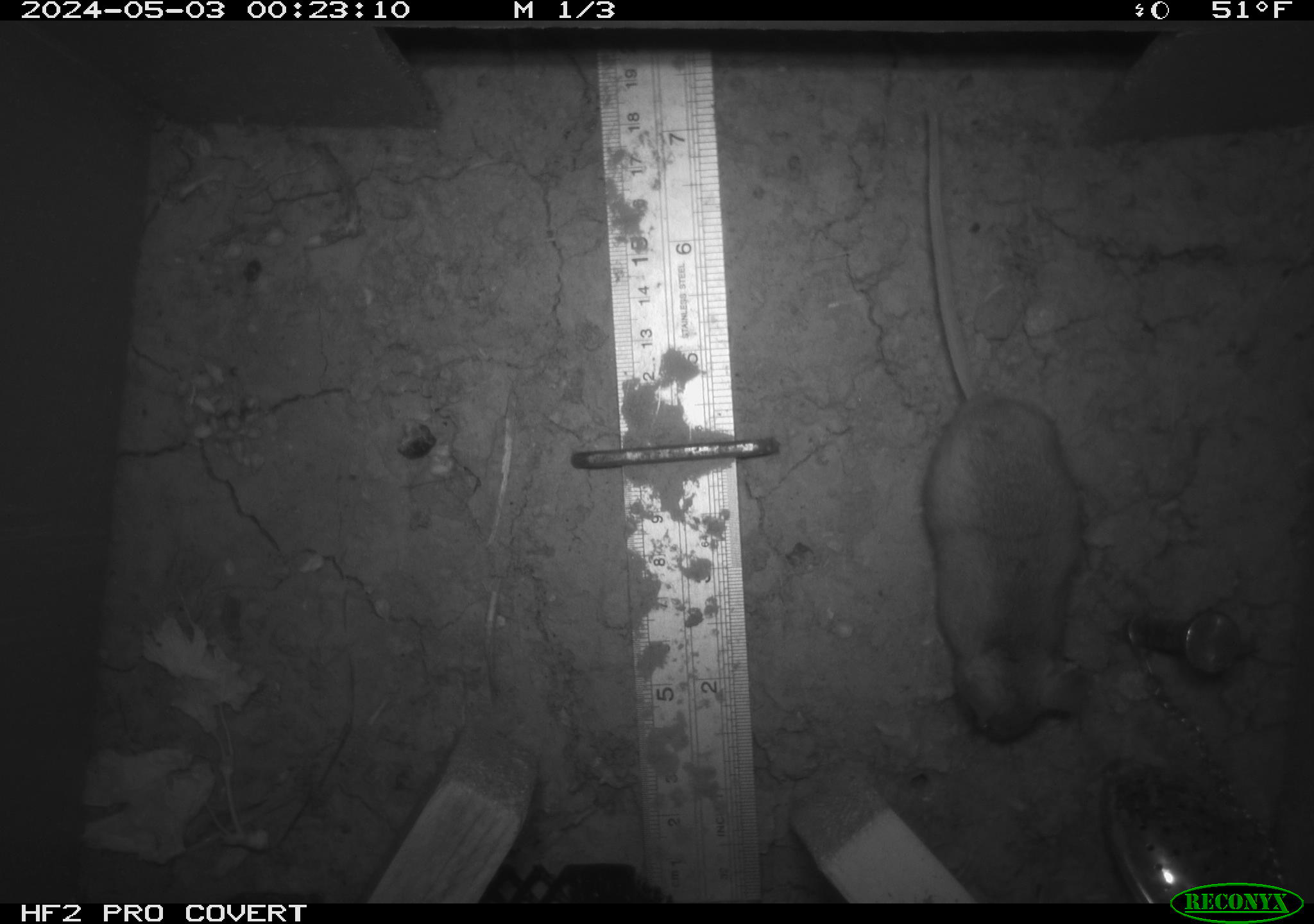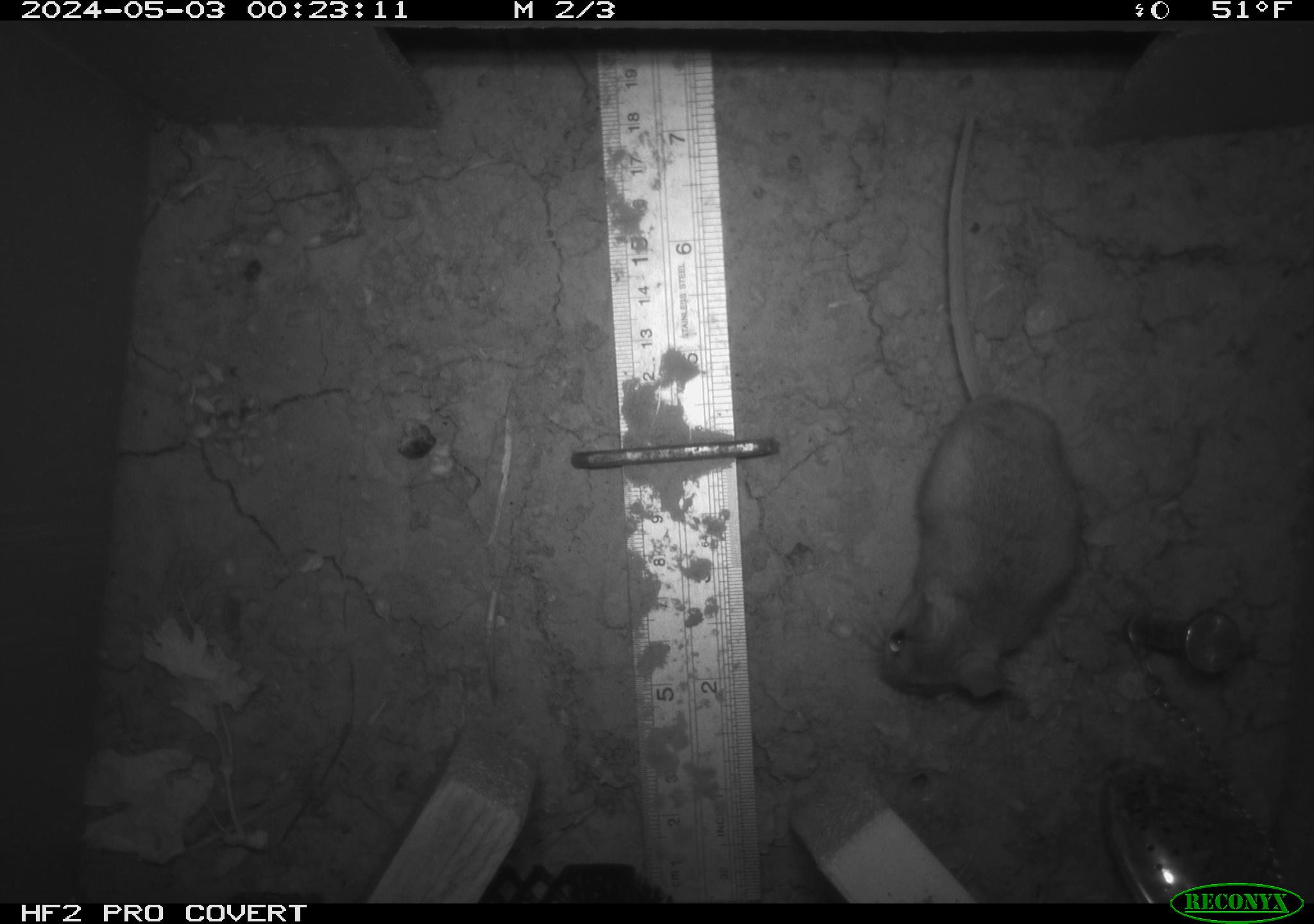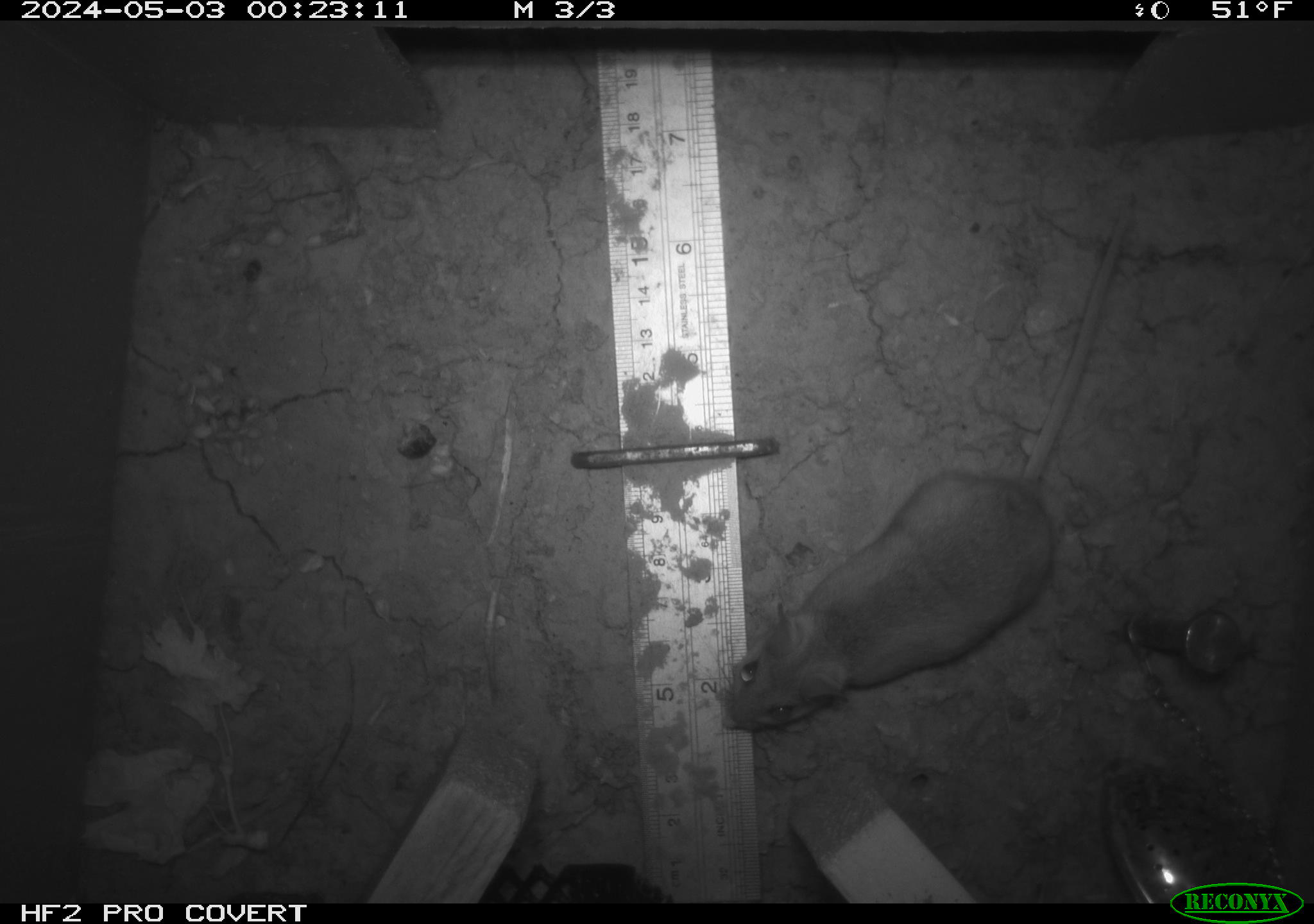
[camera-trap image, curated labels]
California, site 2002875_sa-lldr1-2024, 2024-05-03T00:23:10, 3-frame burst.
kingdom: Animalia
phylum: Chordata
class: Mammalia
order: Rodentia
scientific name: Rodentia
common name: rodent